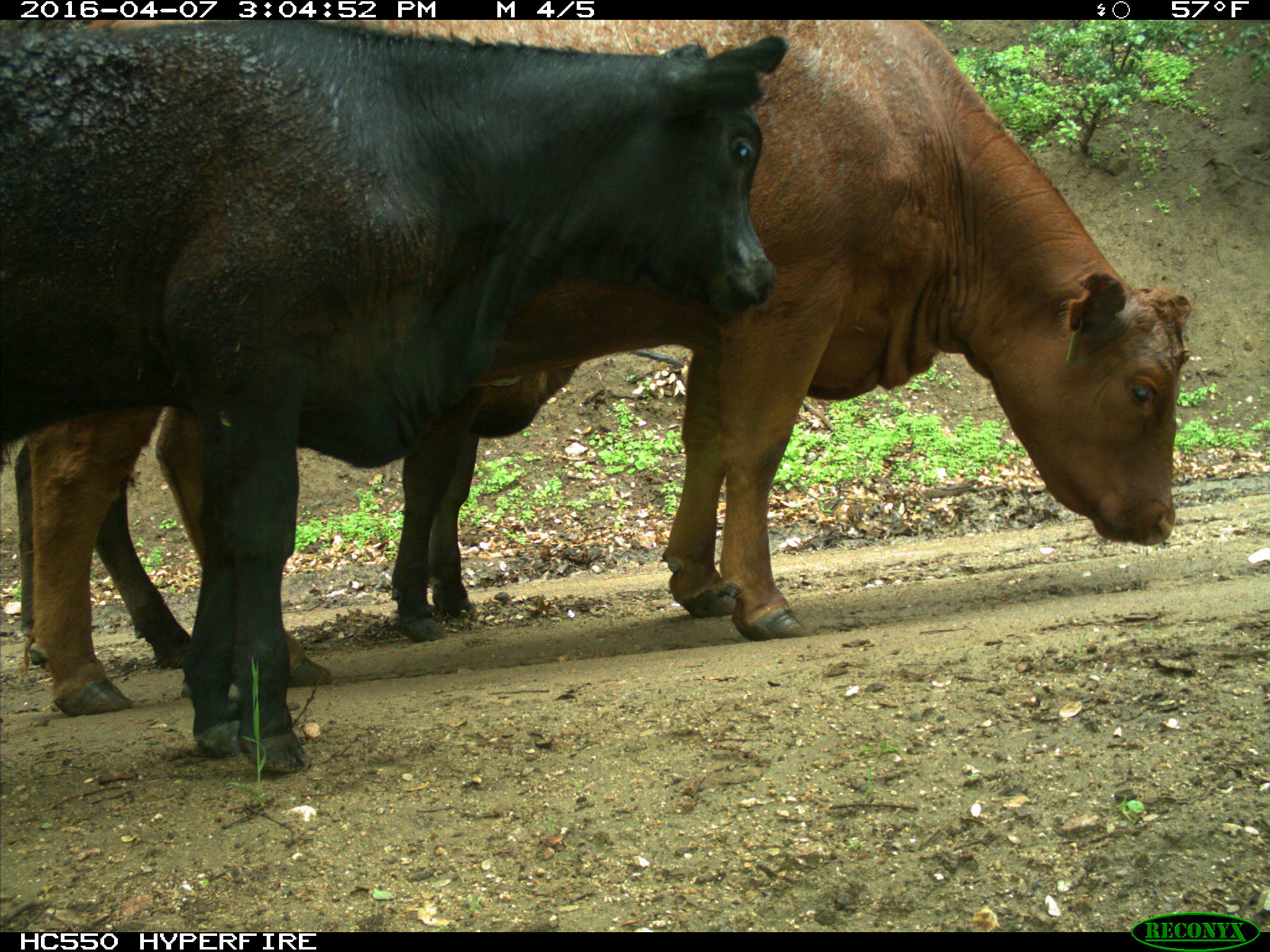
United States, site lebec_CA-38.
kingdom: Animalia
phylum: Chordata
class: Mammalia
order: Artiodactyla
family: Bovidae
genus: Bos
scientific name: Bos taurus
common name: domestic cow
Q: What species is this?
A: Bos taurus (domestic cow).